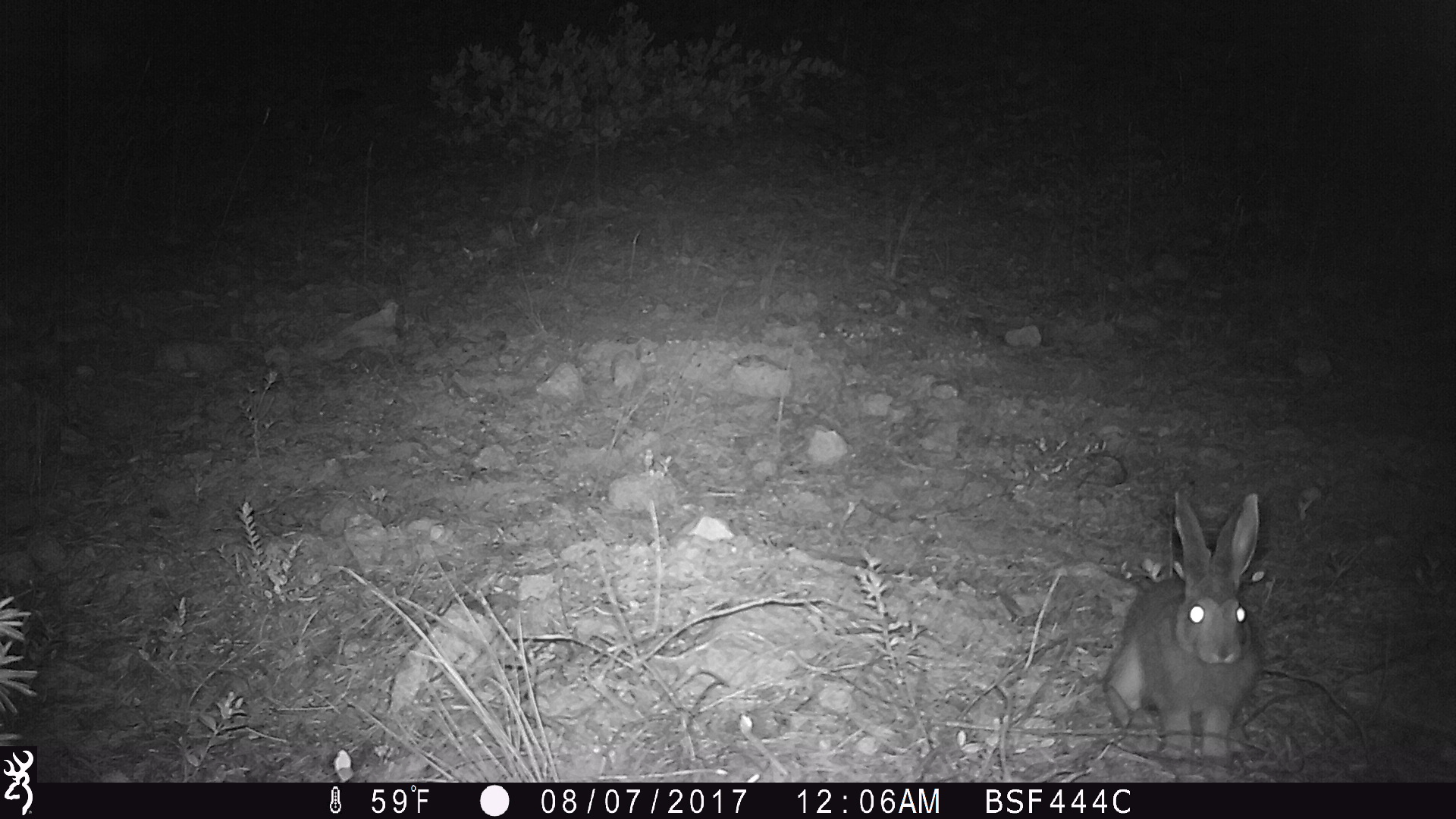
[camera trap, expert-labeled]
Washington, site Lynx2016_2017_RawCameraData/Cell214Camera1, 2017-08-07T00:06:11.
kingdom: Animalia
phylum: Chordata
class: Mammalia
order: Lagomorpha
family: Leporidae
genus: Lepus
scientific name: Lepus americanus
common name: snowshoe hare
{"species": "Lepus americanus (snowshoe hare)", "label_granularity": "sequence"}